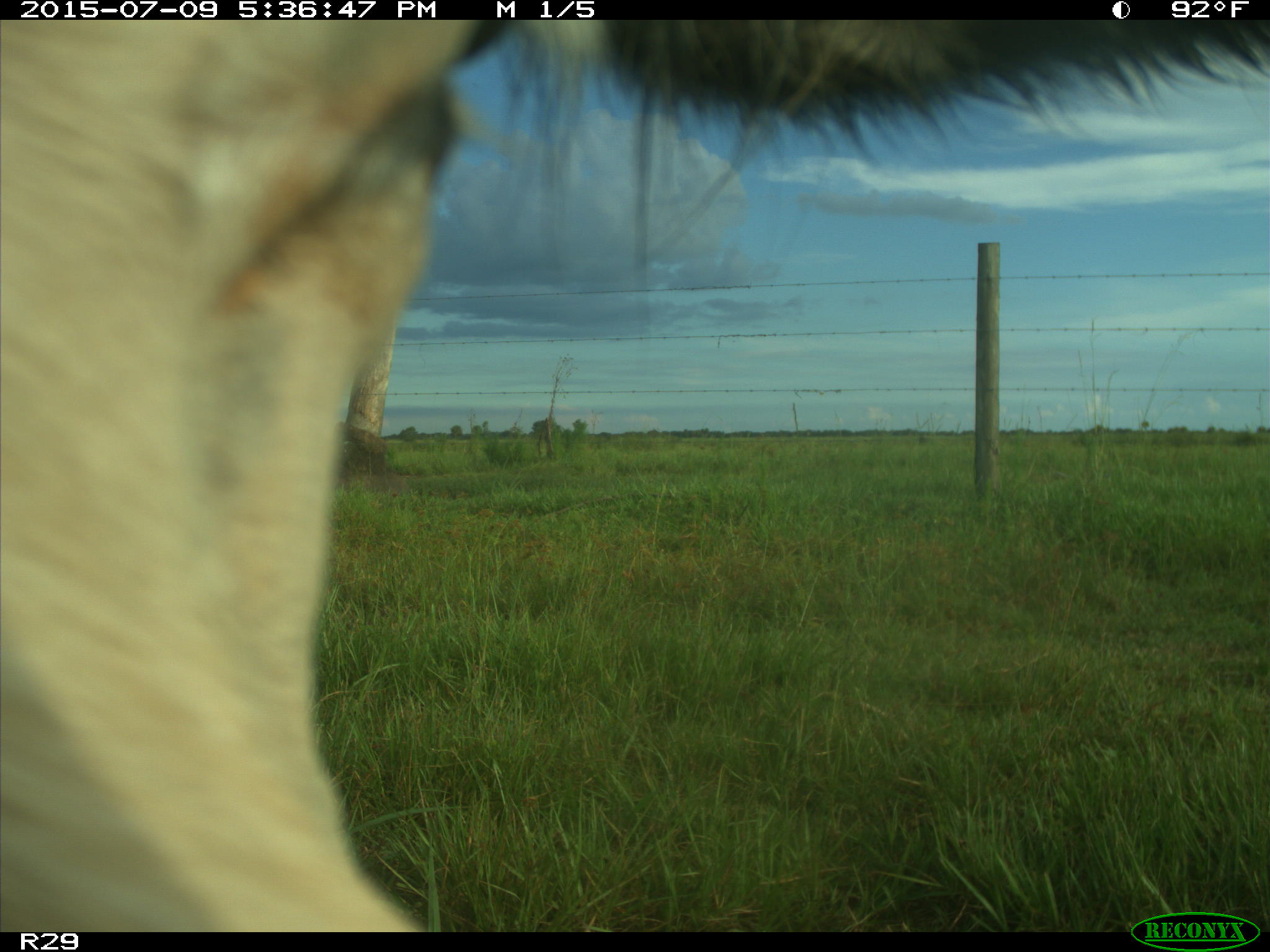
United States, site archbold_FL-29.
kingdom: Animalia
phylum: Chordata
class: Mammalia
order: Artiodactyla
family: Bovidae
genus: Bos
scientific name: Bos taurus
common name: domestic cow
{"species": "Bos taurus (domestic cow)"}